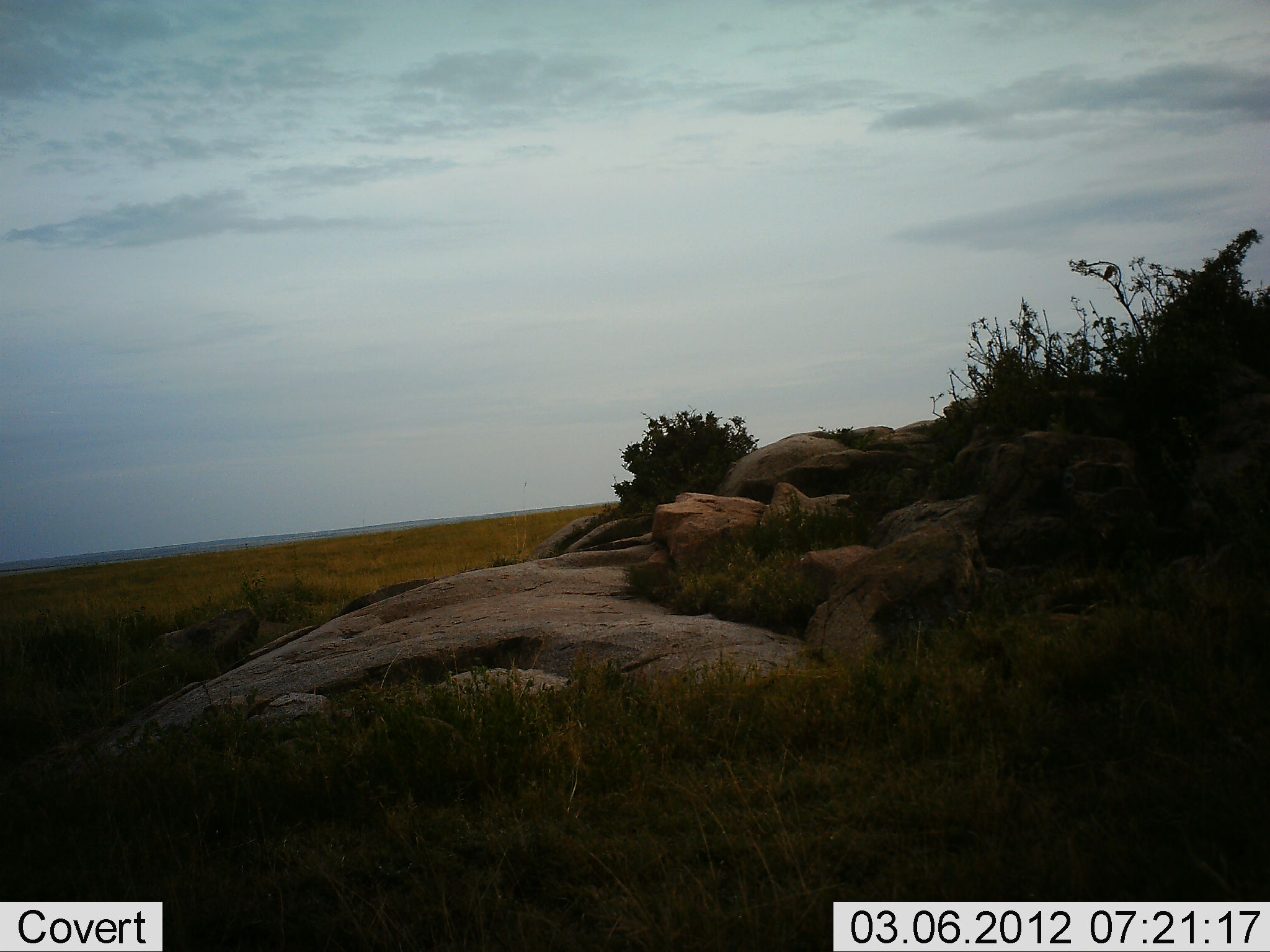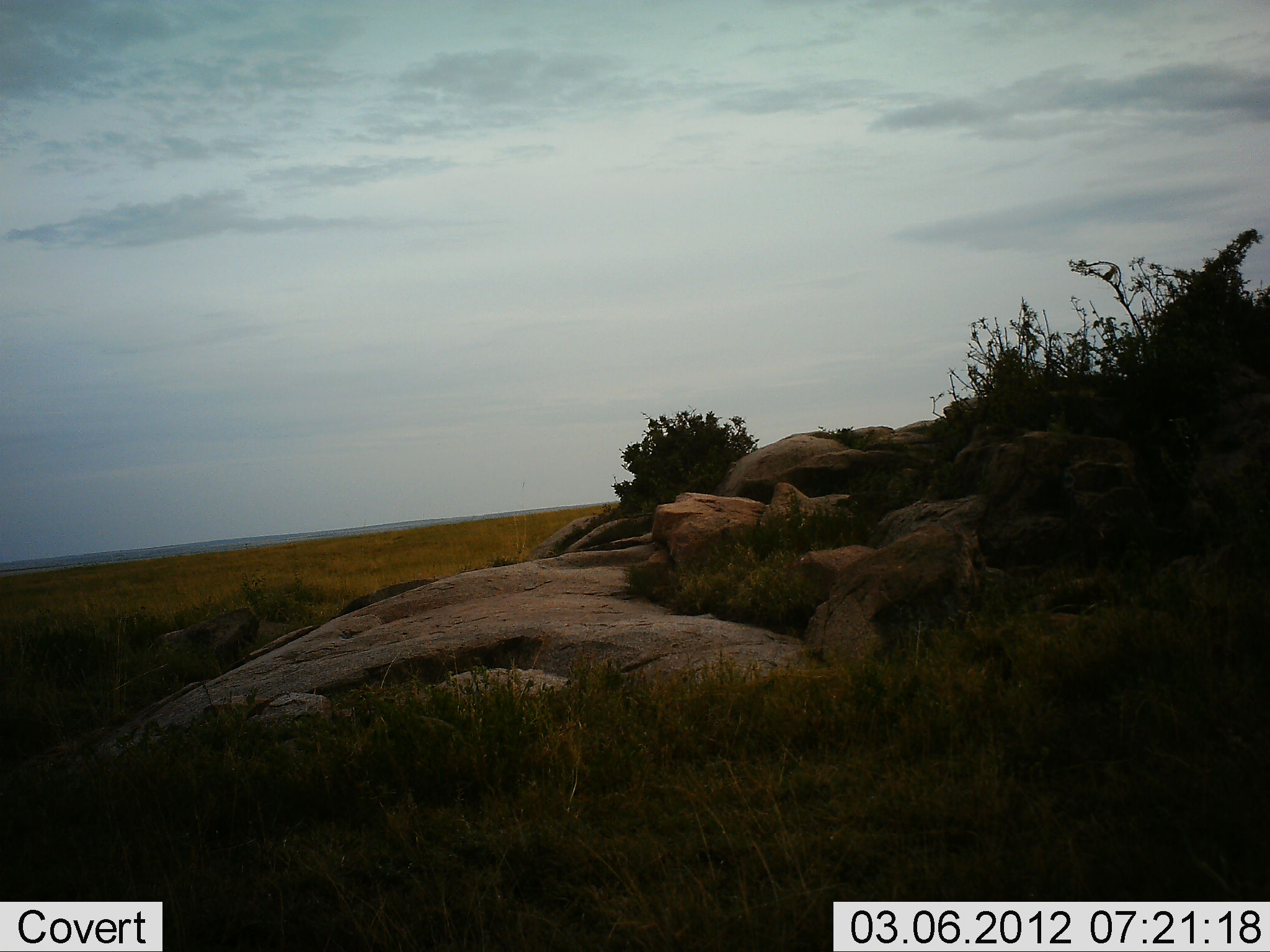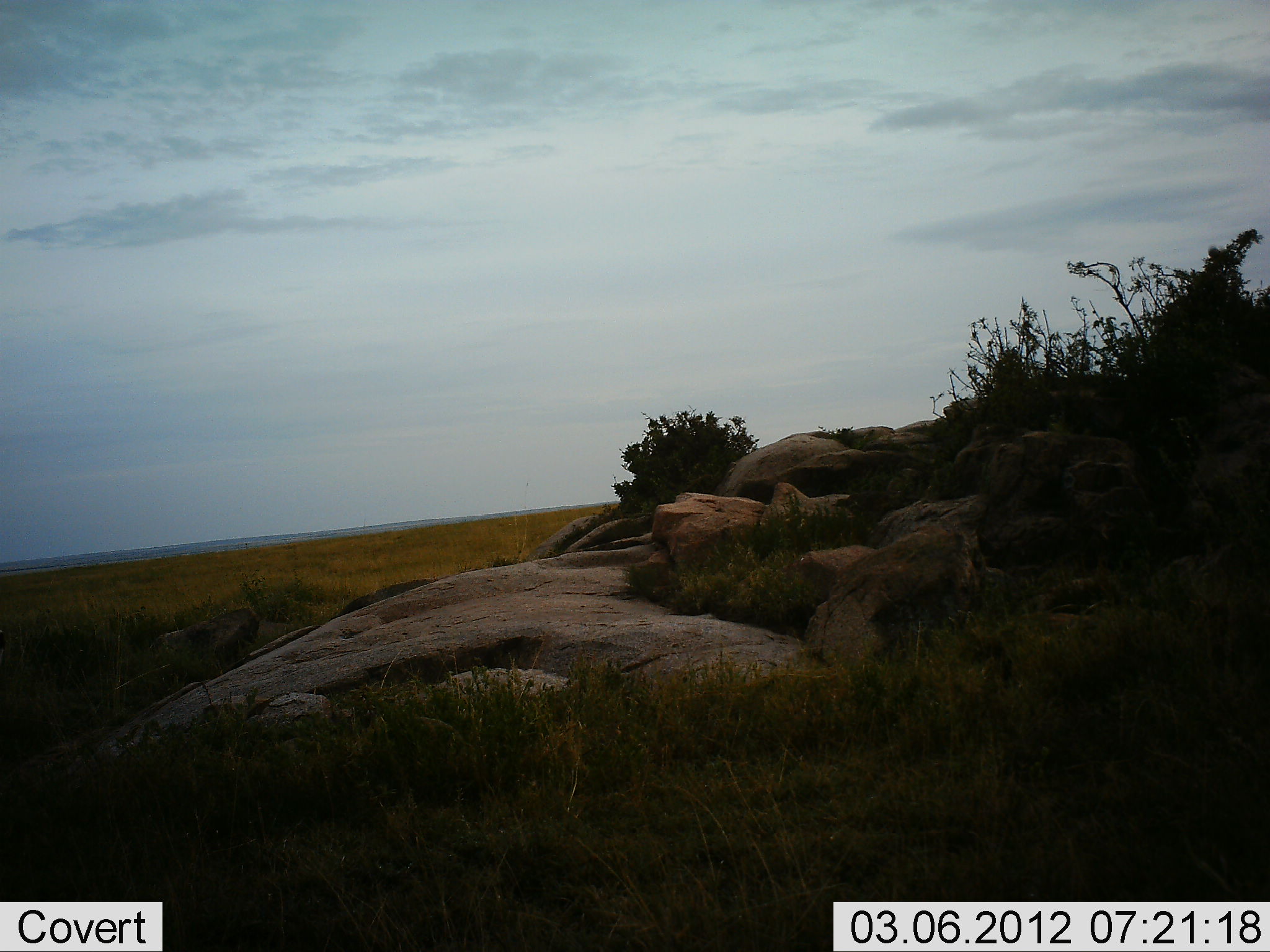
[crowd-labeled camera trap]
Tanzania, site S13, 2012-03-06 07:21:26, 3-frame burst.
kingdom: Animalia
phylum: Chordata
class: Aves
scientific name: Aves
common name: bird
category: otherbird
Otherbird (bird) (Aves), count 1. Behavior (volunteer vote fractions): standing 0%, resting 10%, moving 90%, interacting 0%. Young present (vote fraction): 0%. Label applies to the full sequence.